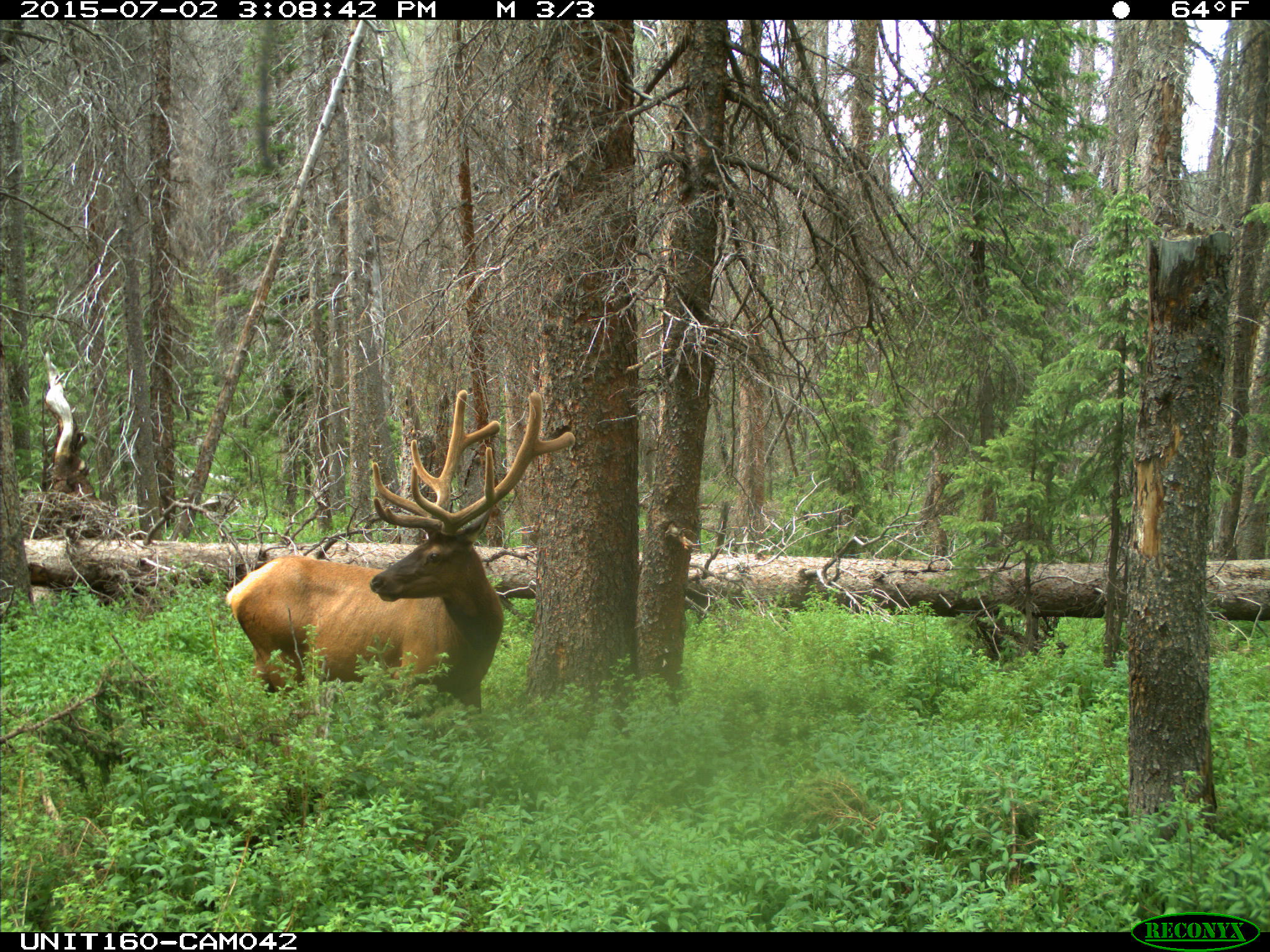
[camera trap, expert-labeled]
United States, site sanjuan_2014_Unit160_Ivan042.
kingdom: Animalia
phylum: Chordata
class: Mammalia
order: Artiodactyla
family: Cervidae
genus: Cervus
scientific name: Cervus elaphus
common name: red deer